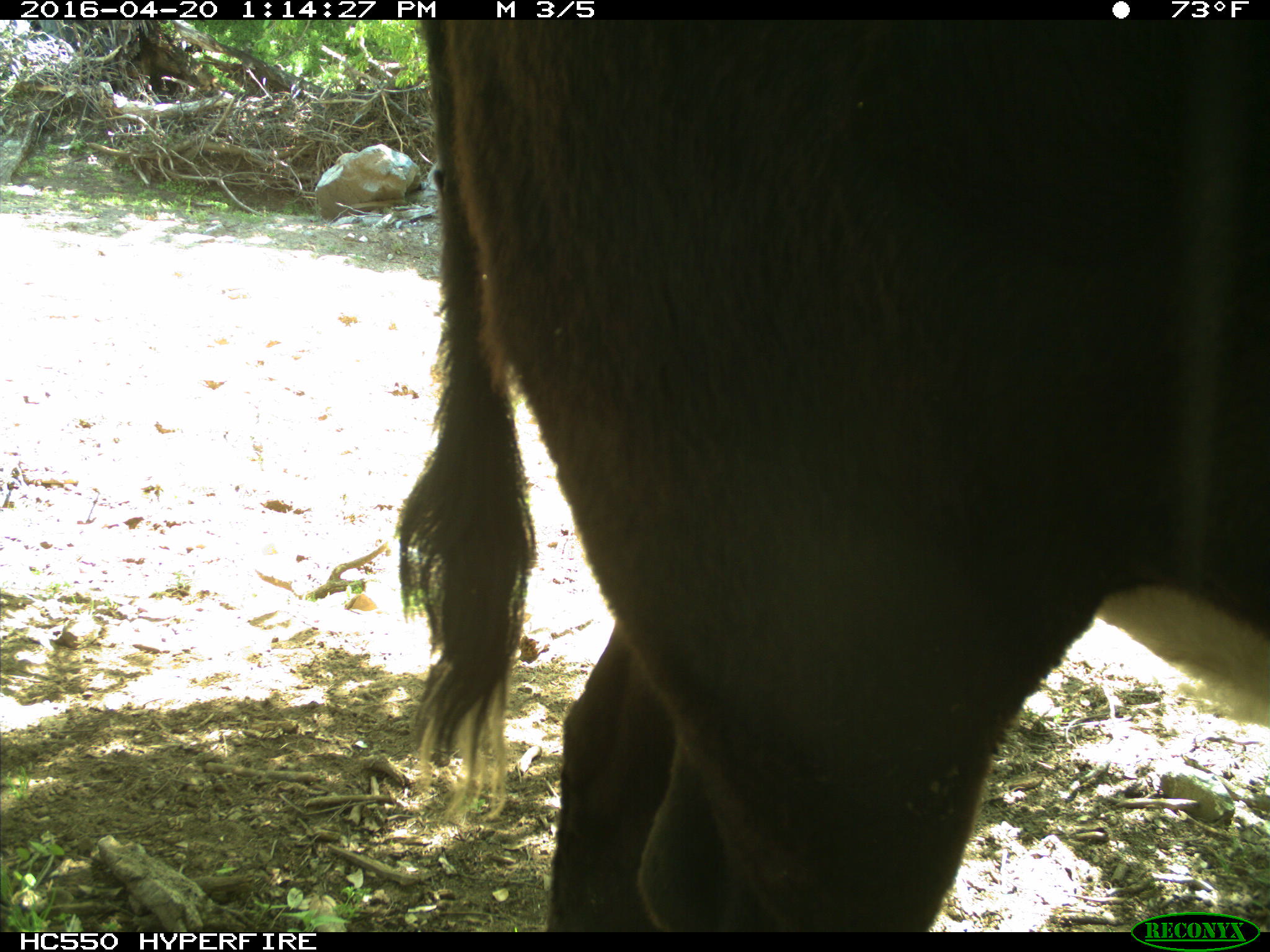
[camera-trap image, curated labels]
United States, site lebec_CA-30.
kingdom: Animalia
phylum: Chordata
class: Mammalia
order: Artiodactyla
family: Bovidae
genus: Bos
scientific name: Bos taurus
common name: domestic cow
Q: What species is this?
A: Bos taurus (domestic cow).